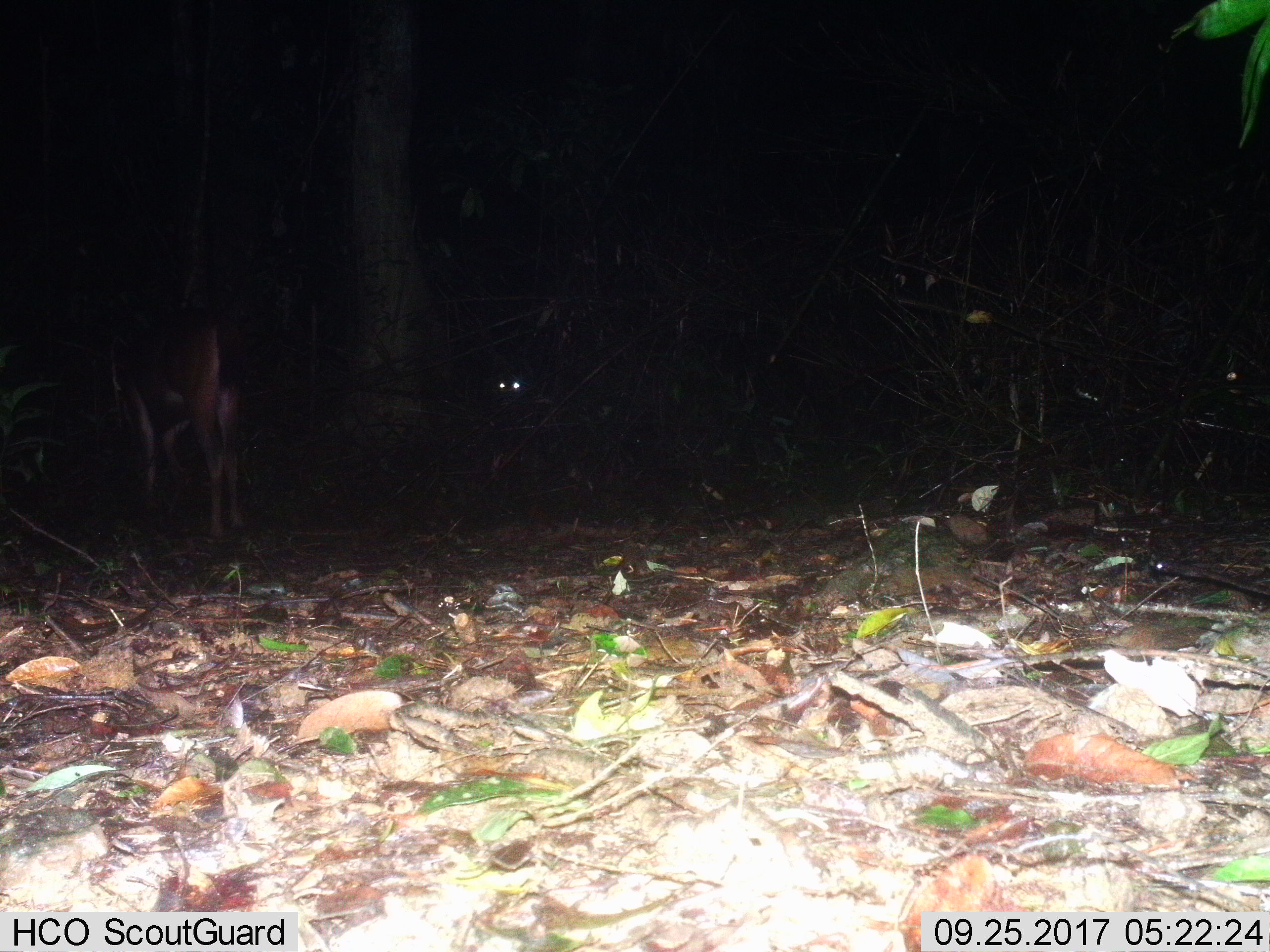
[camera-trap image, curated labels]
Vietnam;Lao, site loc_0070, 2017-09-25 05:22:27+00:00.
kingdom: Animalia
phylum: Chordata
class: Mammalia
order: Artiodactyla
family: Cervidae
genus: Rusa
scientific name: Rusa unicolor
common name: sambar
Sambar (Rusa unicolor). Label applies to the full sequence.